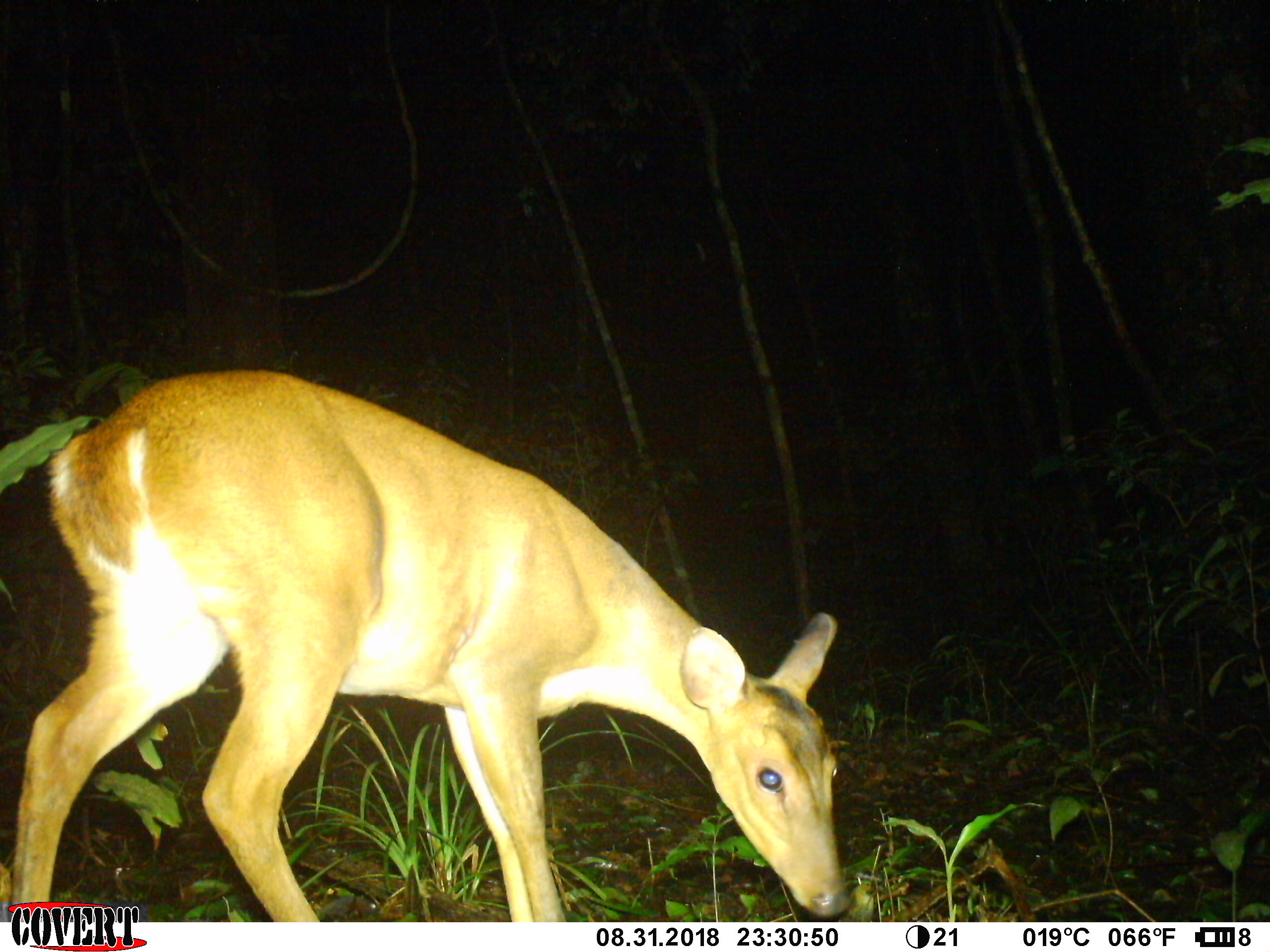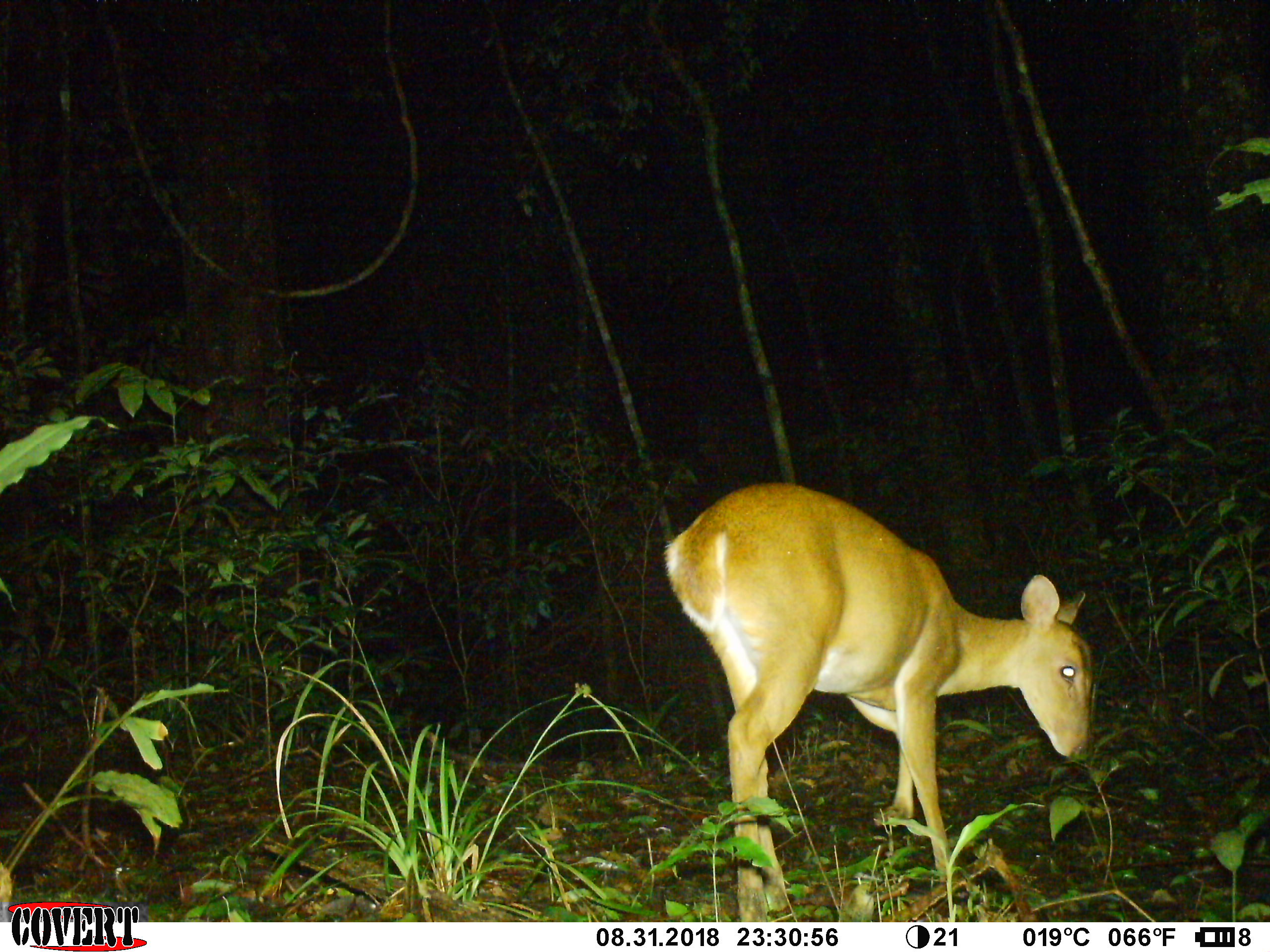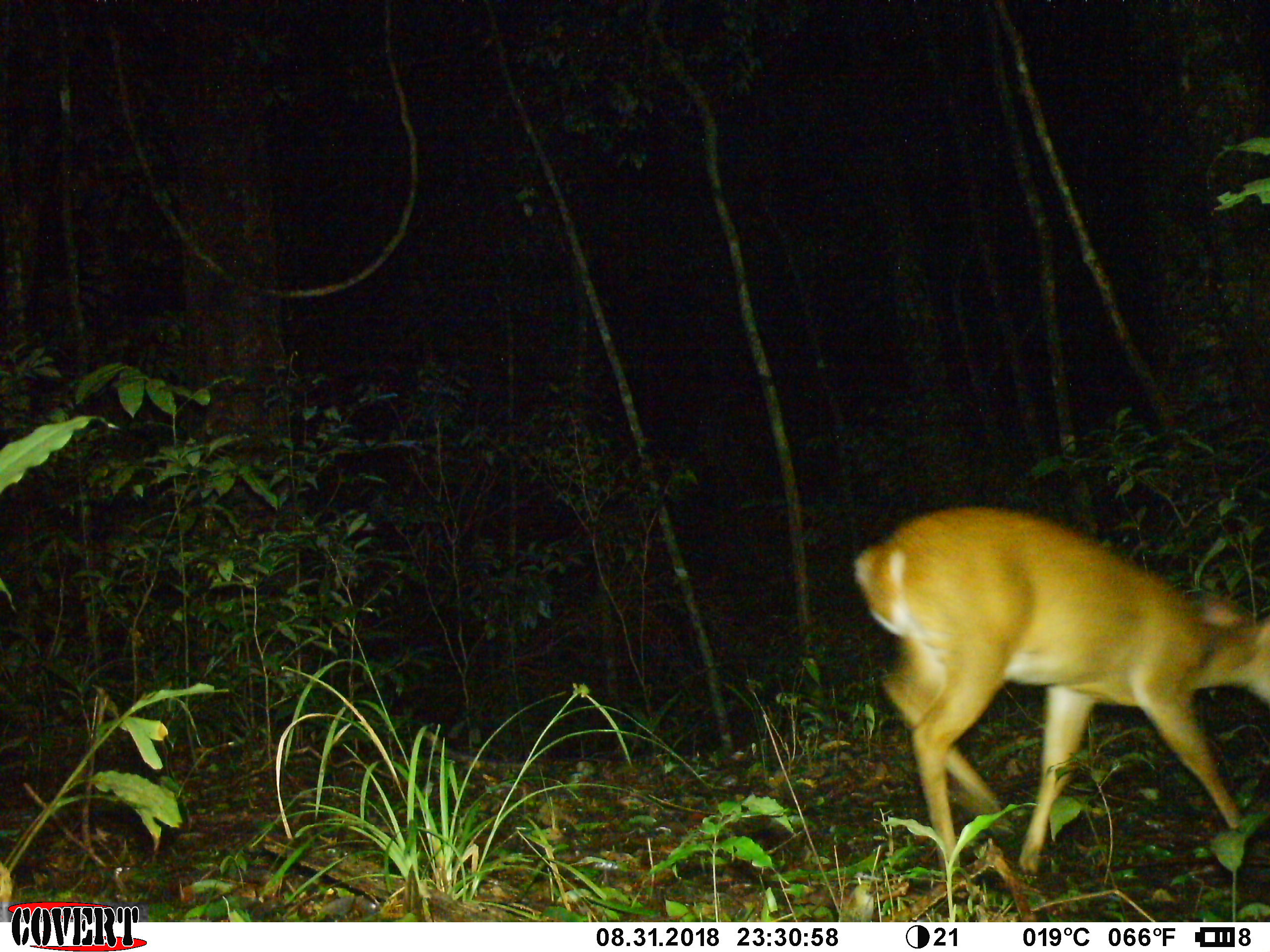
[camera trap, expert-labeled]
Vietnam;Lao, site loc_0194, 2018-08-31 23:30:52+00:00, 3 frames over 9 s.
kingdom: Animalia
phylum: Chordata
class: Mammalia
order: Artiodactyla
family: Cervidae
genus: Muntiacus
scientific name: Muntiacus vuquangensis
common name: large-antlered muntjac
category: large antlered muntjac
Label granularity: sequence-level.